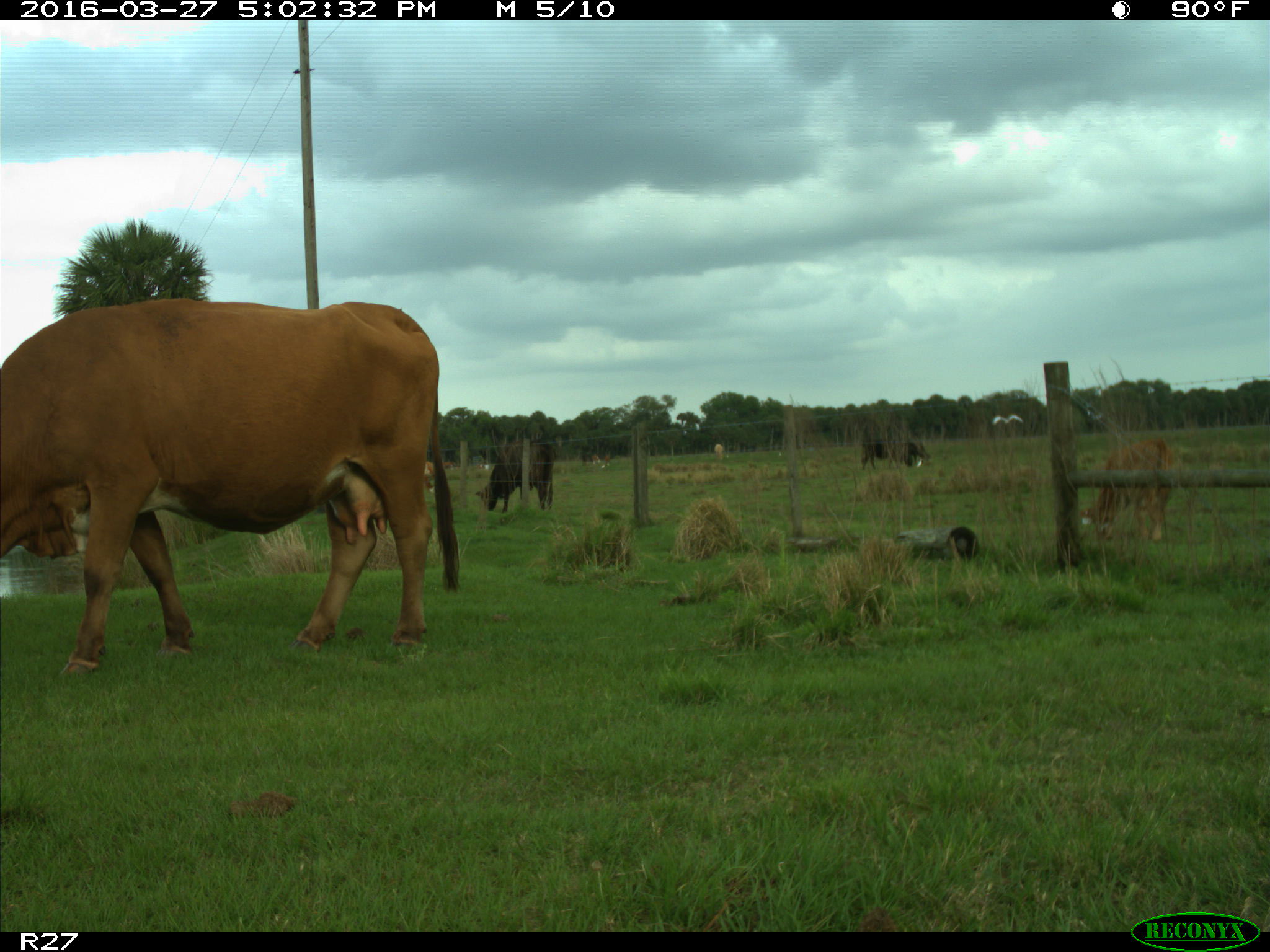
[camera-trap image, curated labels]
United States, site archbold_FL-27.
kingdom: Animalia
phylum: Chordata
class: Mammalia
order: Artiodactyla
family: Bovidae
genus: Bos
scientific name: Bos taurus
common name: domestic cow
Bos taurus (domestic cow).